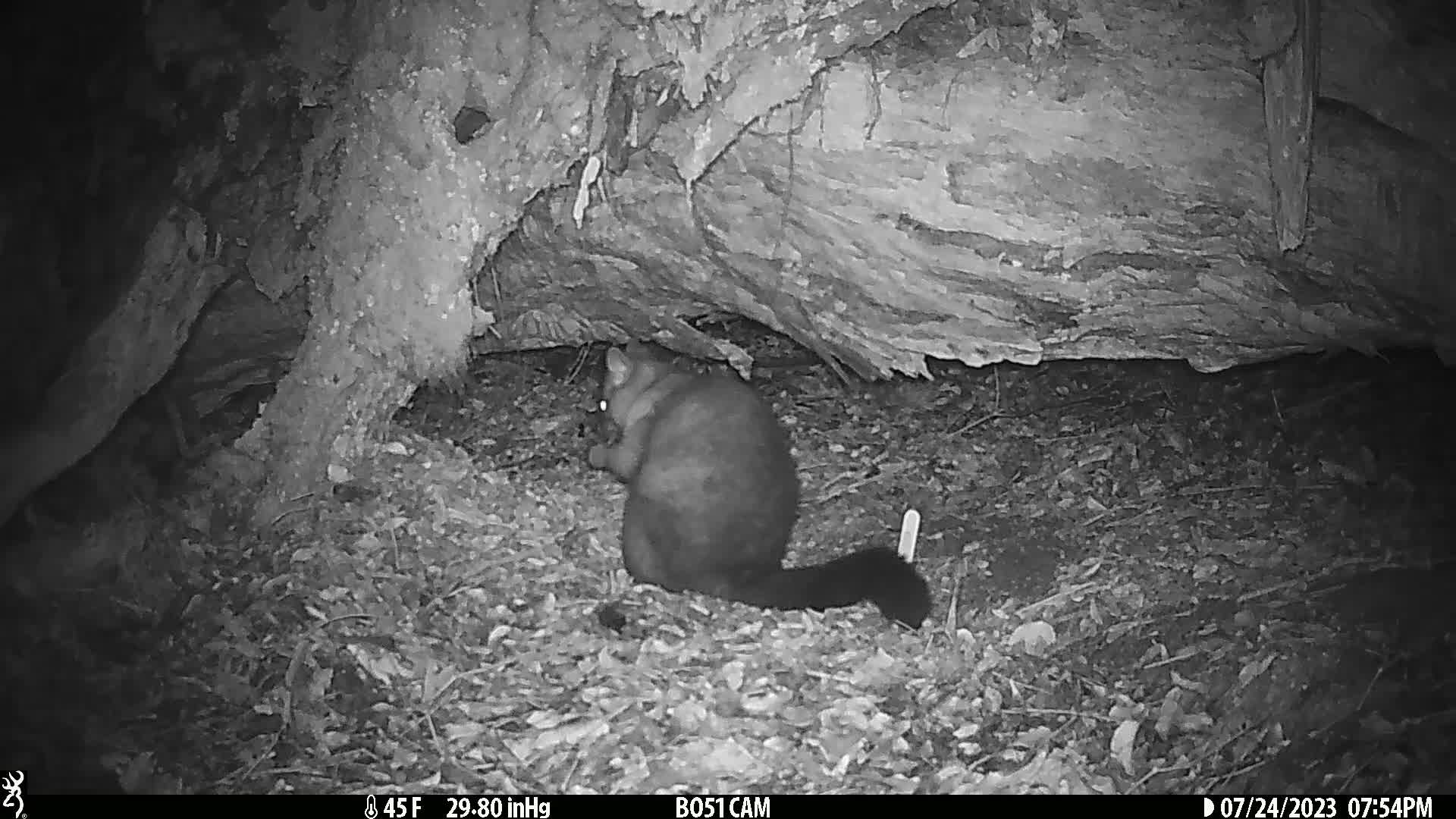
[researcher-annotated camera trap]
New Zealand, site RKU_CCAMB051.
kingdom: Animalia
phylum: Chordata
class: Mammalia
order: Diprotodontia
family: Phalangeridae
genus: Trichosurus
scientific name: Trichosurus vulpecula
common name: common brushtail possum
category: possum